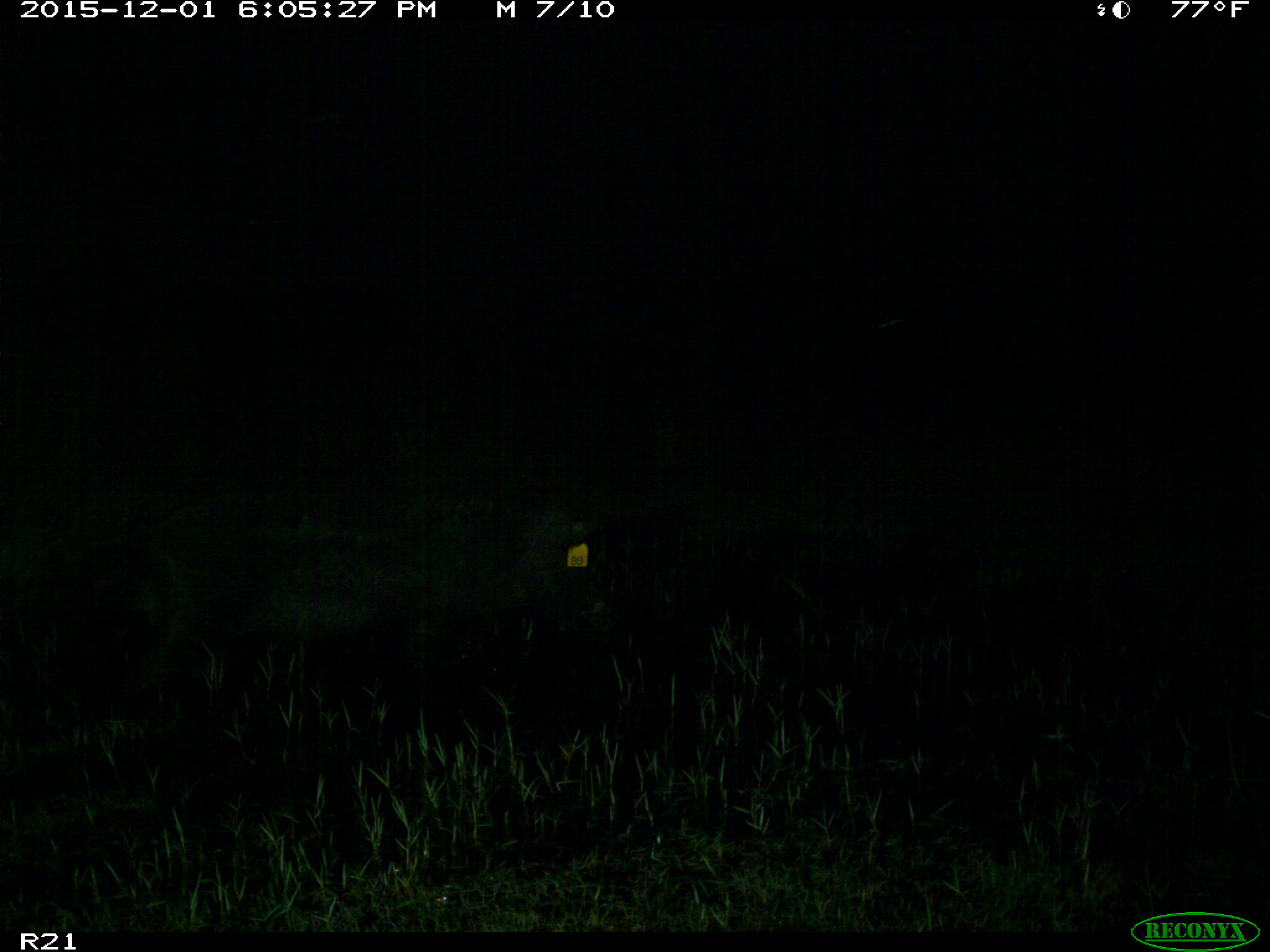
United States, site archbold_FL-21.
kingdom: Animalia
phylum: Chordata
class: Mammalia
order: Artiodactyla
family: Suidae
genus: Sus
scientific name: Sus scrofa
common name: wild boar